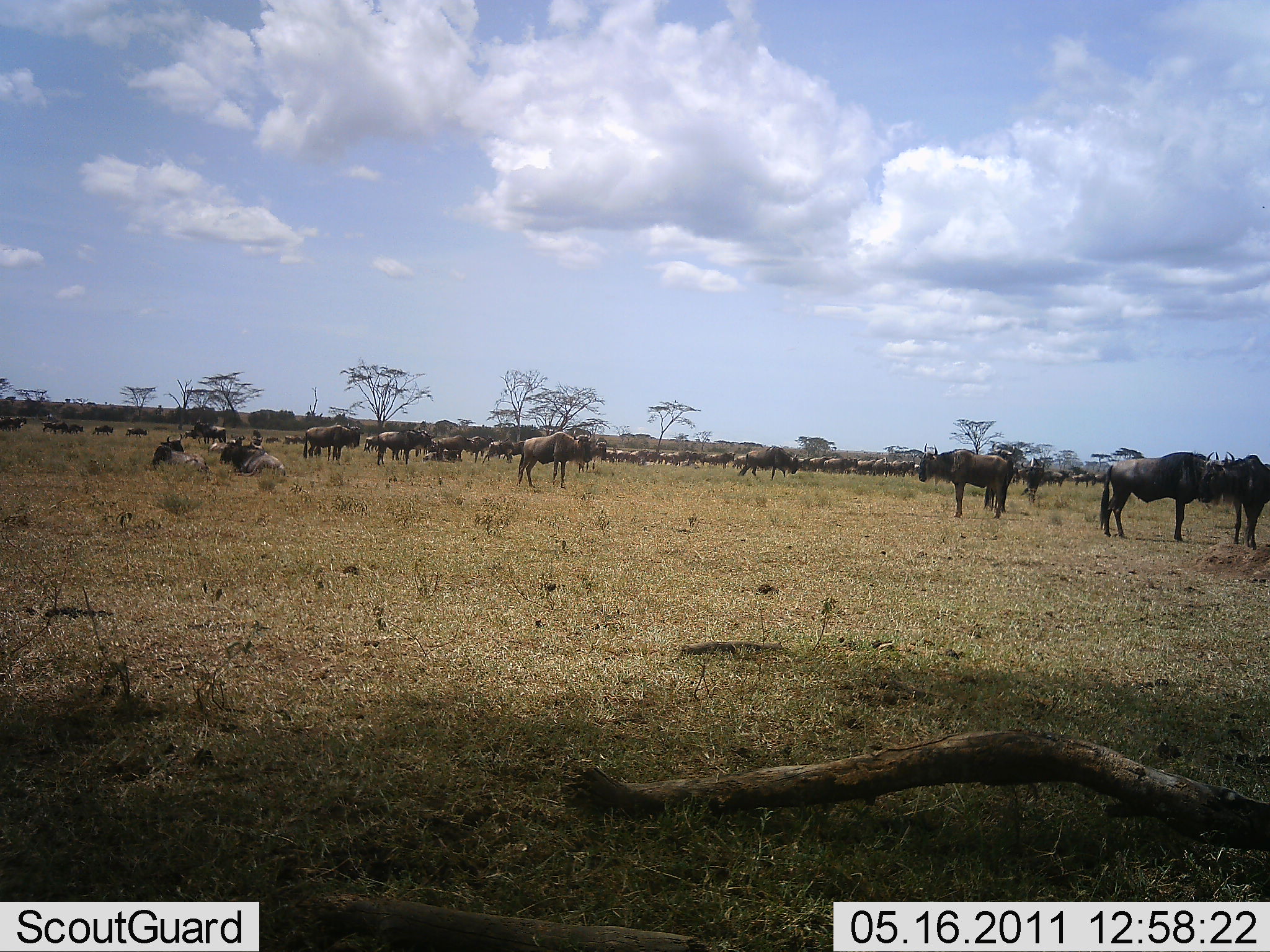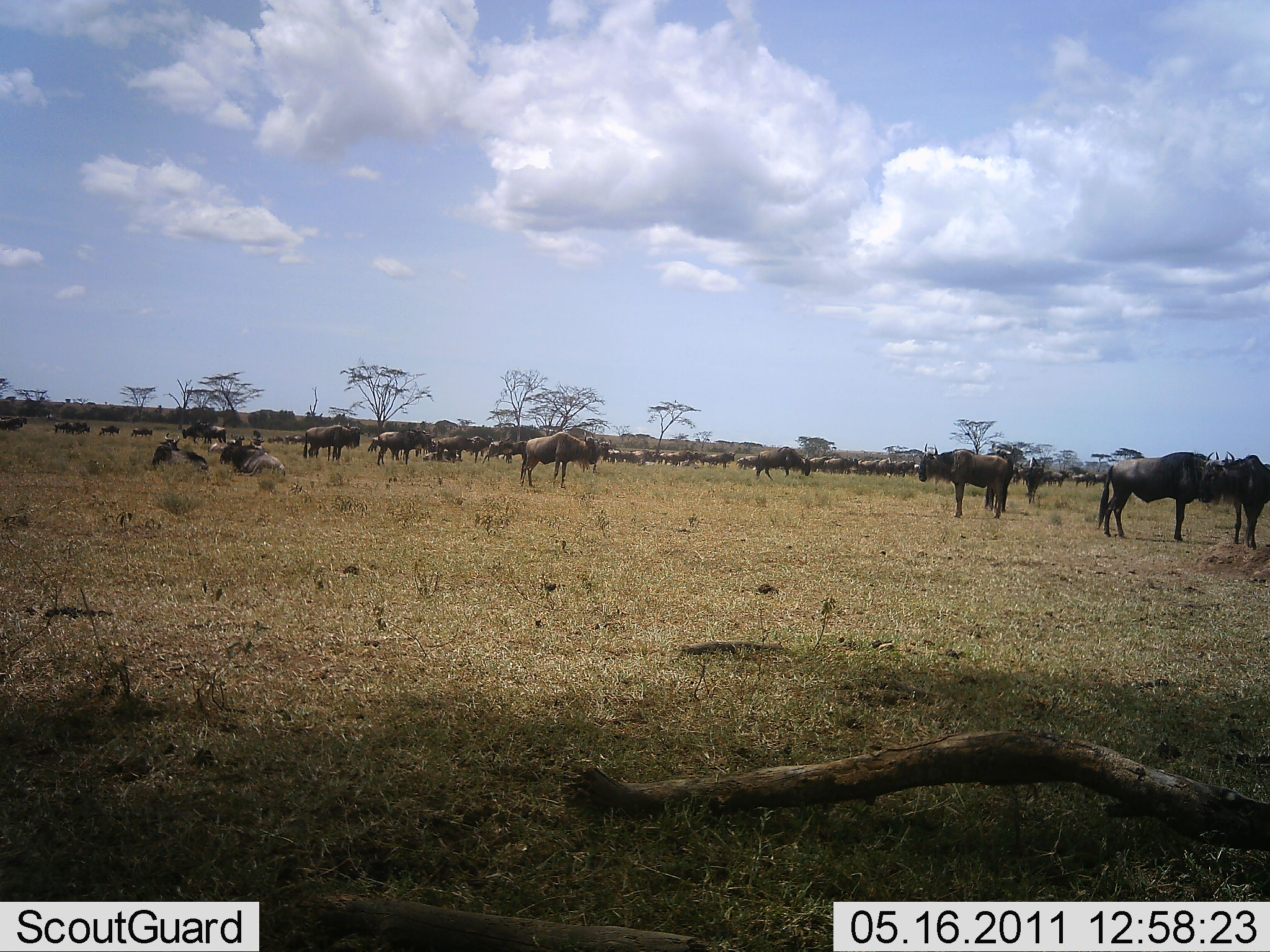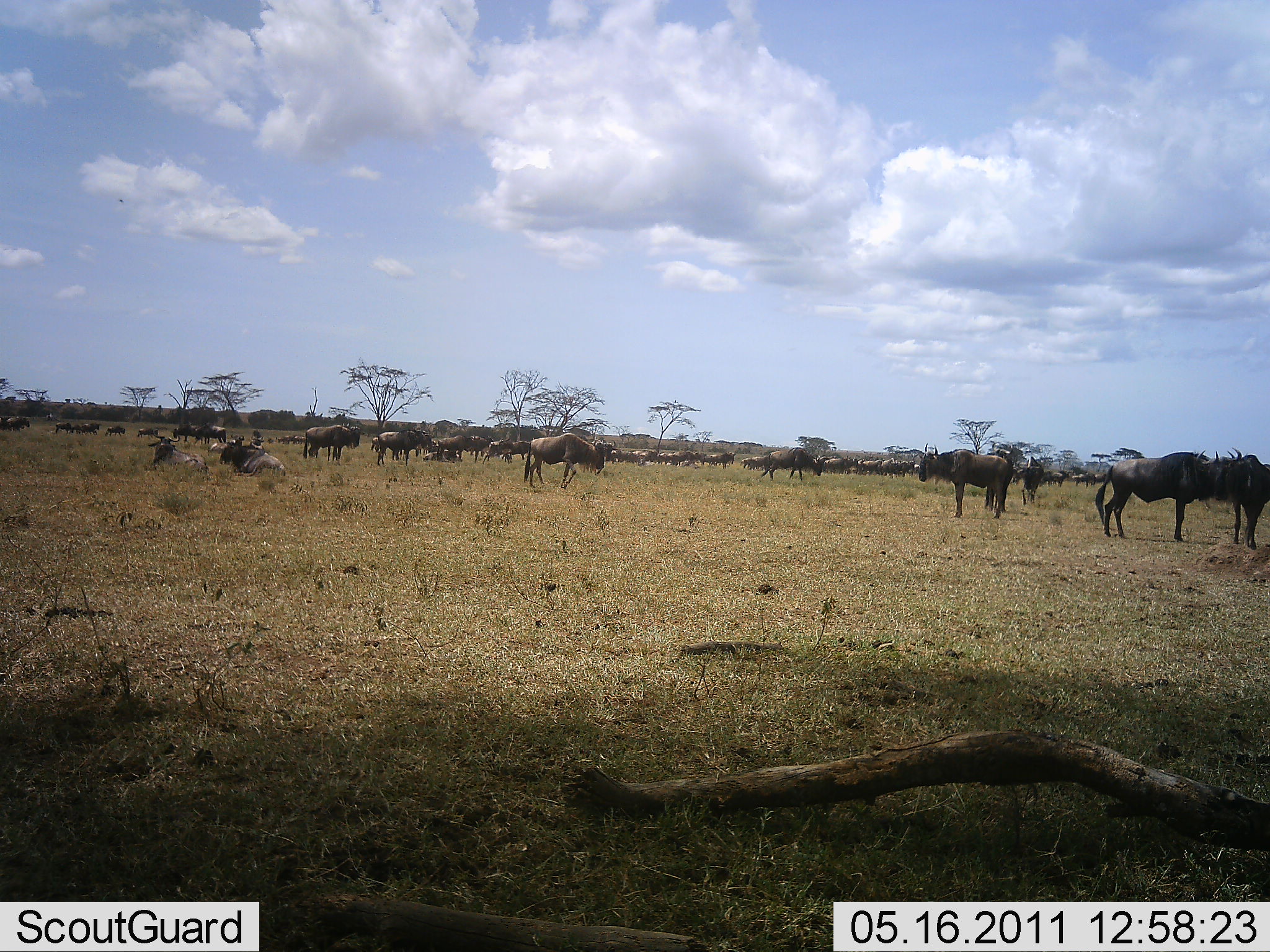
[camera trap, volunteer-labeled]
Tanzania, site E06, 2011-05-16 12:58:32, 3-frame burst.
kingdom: Animalia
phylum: Chordata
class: Mammalia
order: Artiodactyla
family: Bovidae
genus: Connochaetes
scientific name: Connochaetes taurinus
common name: blue wildebeest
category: wildebeest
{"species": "wildebeest (blue wildebeest) (Connochaetes taurinus)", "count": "11-50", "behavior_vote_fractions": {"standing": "100%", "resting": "64%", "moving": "64%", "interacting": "18%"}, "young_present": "0%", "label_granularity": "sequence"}